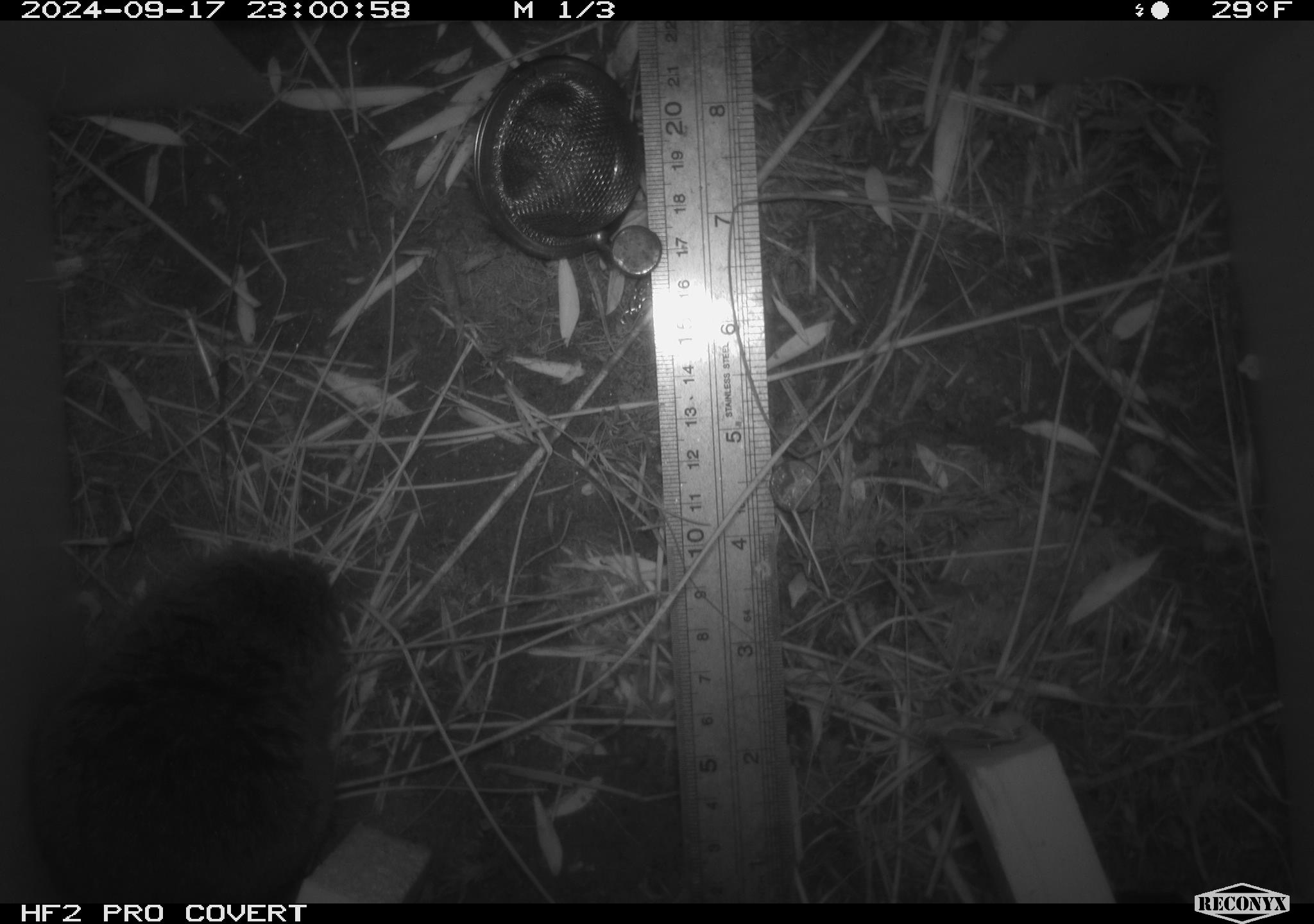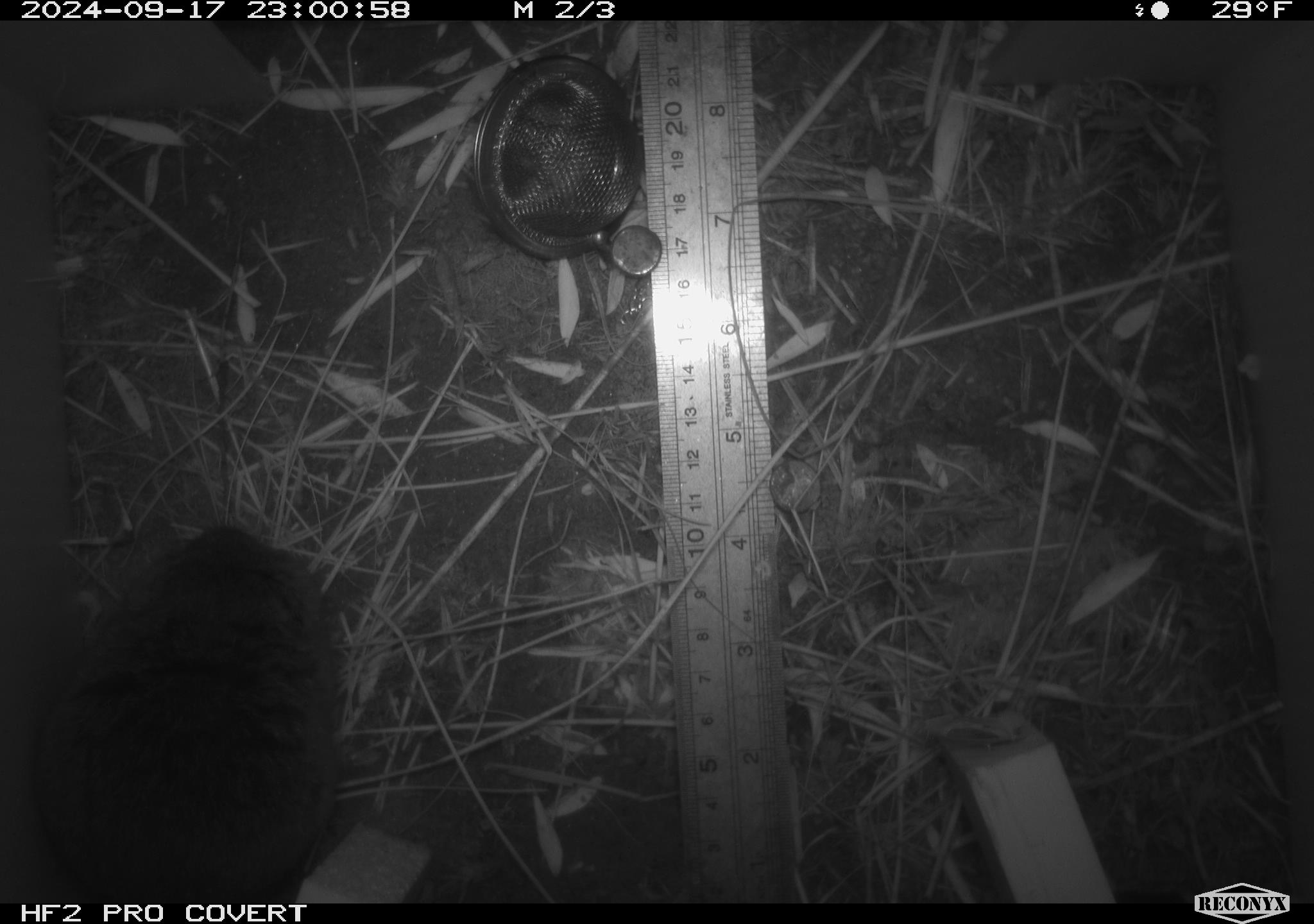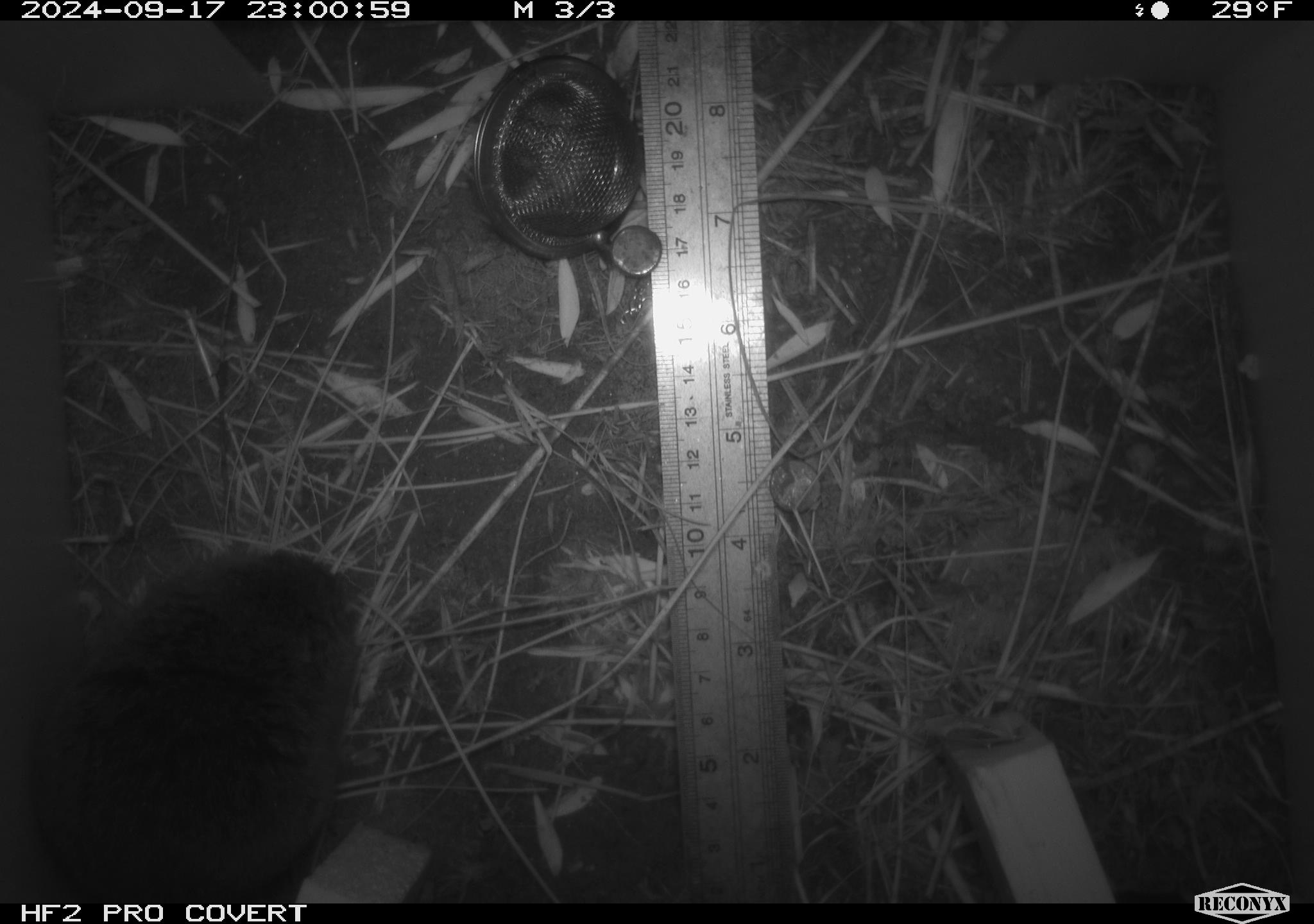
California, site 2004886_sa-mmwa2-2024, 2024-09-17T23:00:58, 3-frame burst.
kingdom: Animalia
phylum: Chordata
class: Mammalia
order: Rodentia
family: Cricetidae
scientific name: Arvicolinae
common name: voles, lemmings, and muskrats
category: arvicolinae subfamily